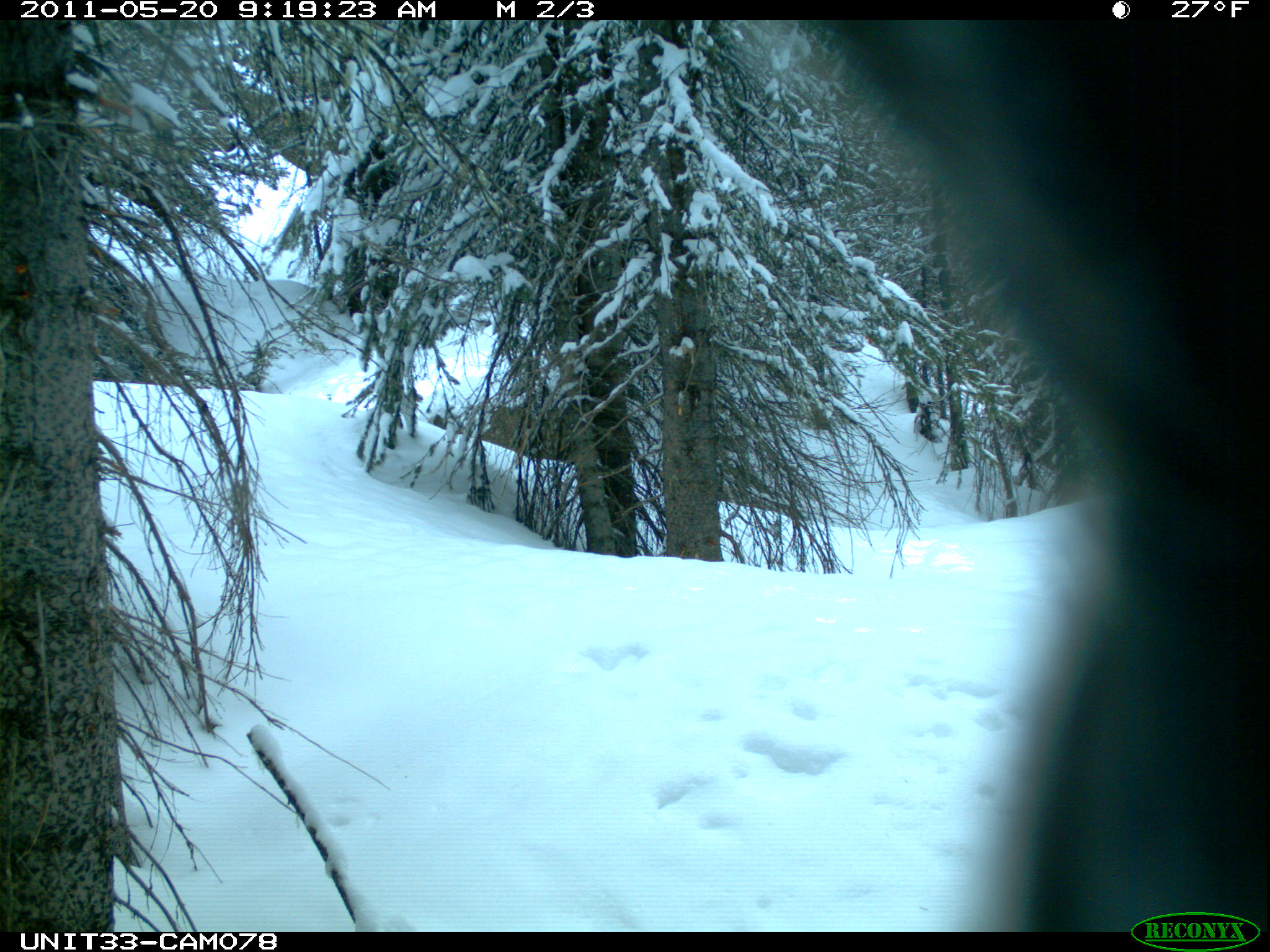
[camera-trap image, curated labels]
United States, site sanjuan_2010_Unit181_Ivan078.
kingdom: Animalia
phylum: Chordata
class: Aves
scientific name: Aves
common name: birds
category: unidentified bird